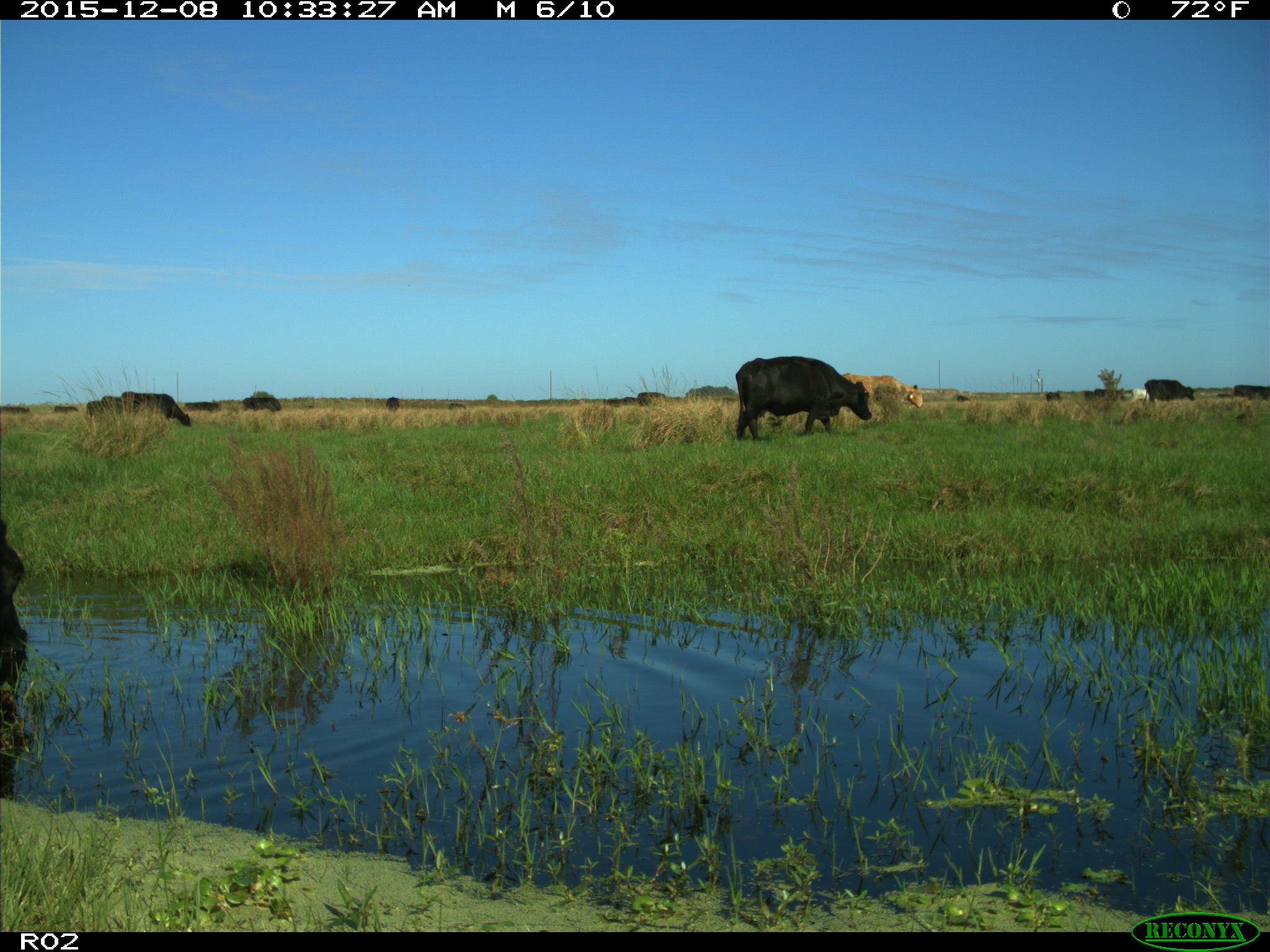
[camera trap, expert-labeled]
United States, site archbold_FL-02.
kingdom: Animalia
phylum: Chordata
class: Mammalia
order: Artiodactyla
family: Bovidae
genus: Bos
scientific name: Bos taurus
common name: domestic cow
Bos taurus (domestic cow).